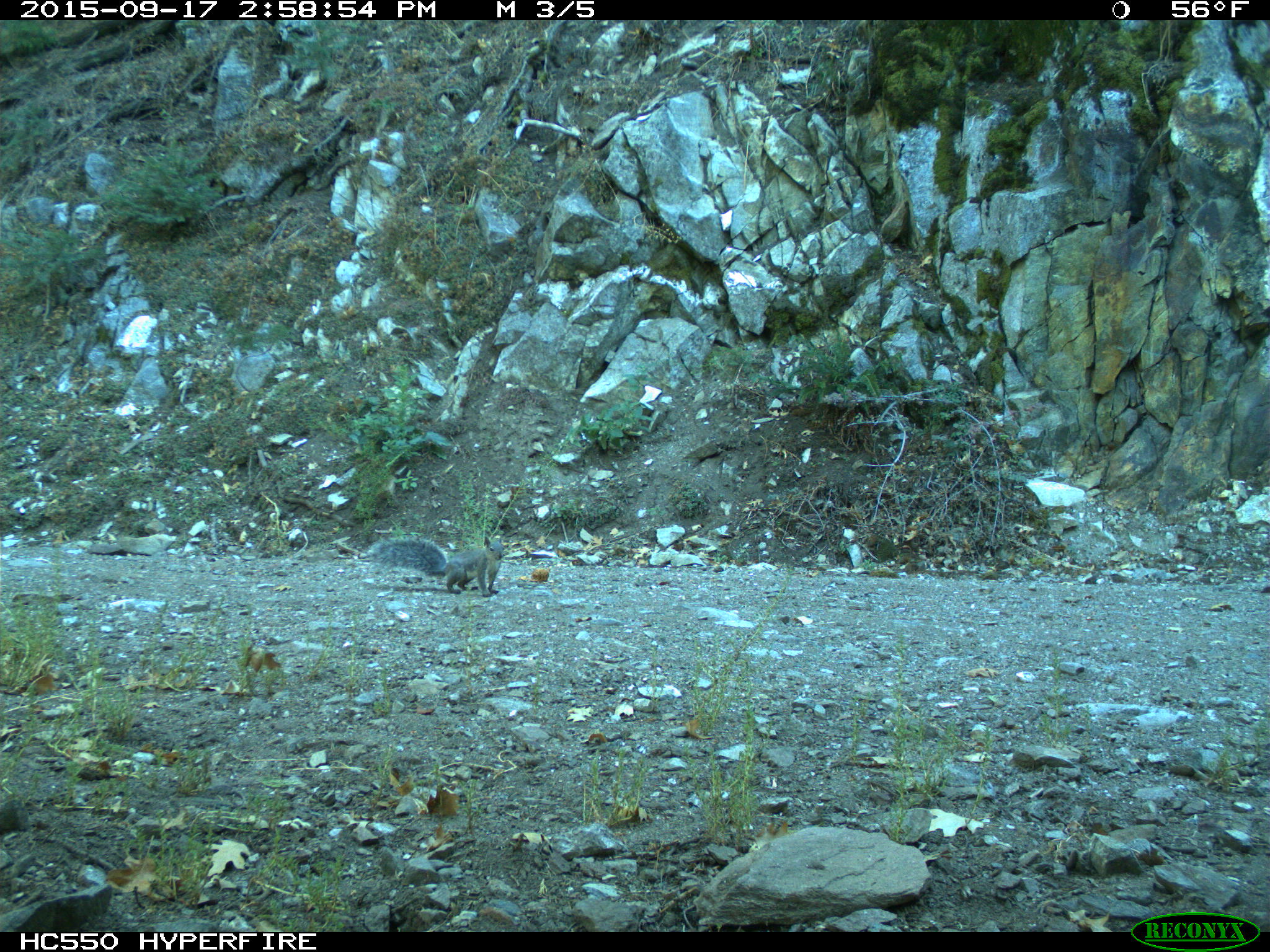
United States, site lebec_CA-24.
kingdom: Animalia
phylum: Chordata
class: Mammalia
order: Rodentia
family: Sciuridae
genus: Sciurus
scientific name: Sciurus carolinensis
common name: eastern gray squirrel